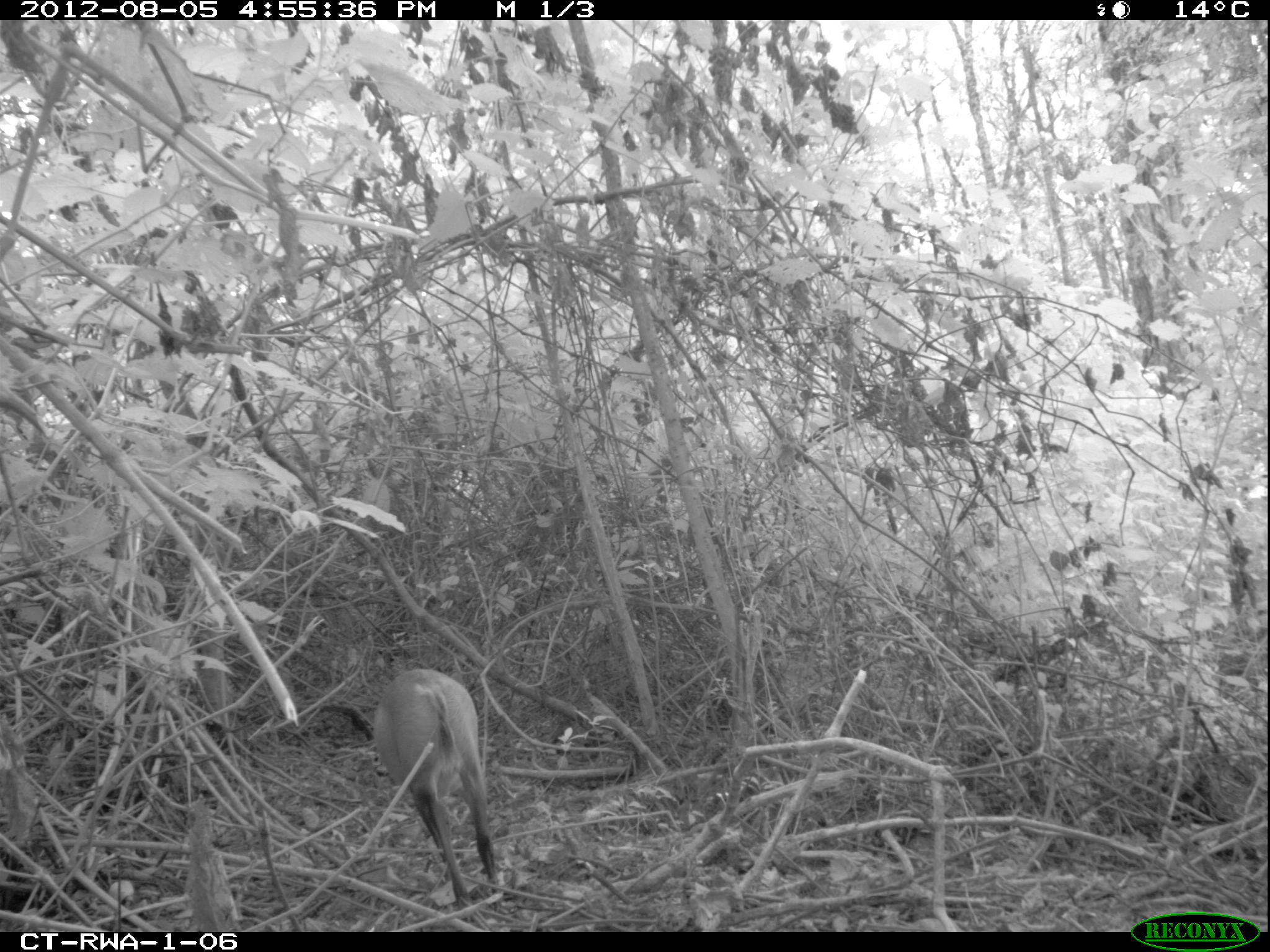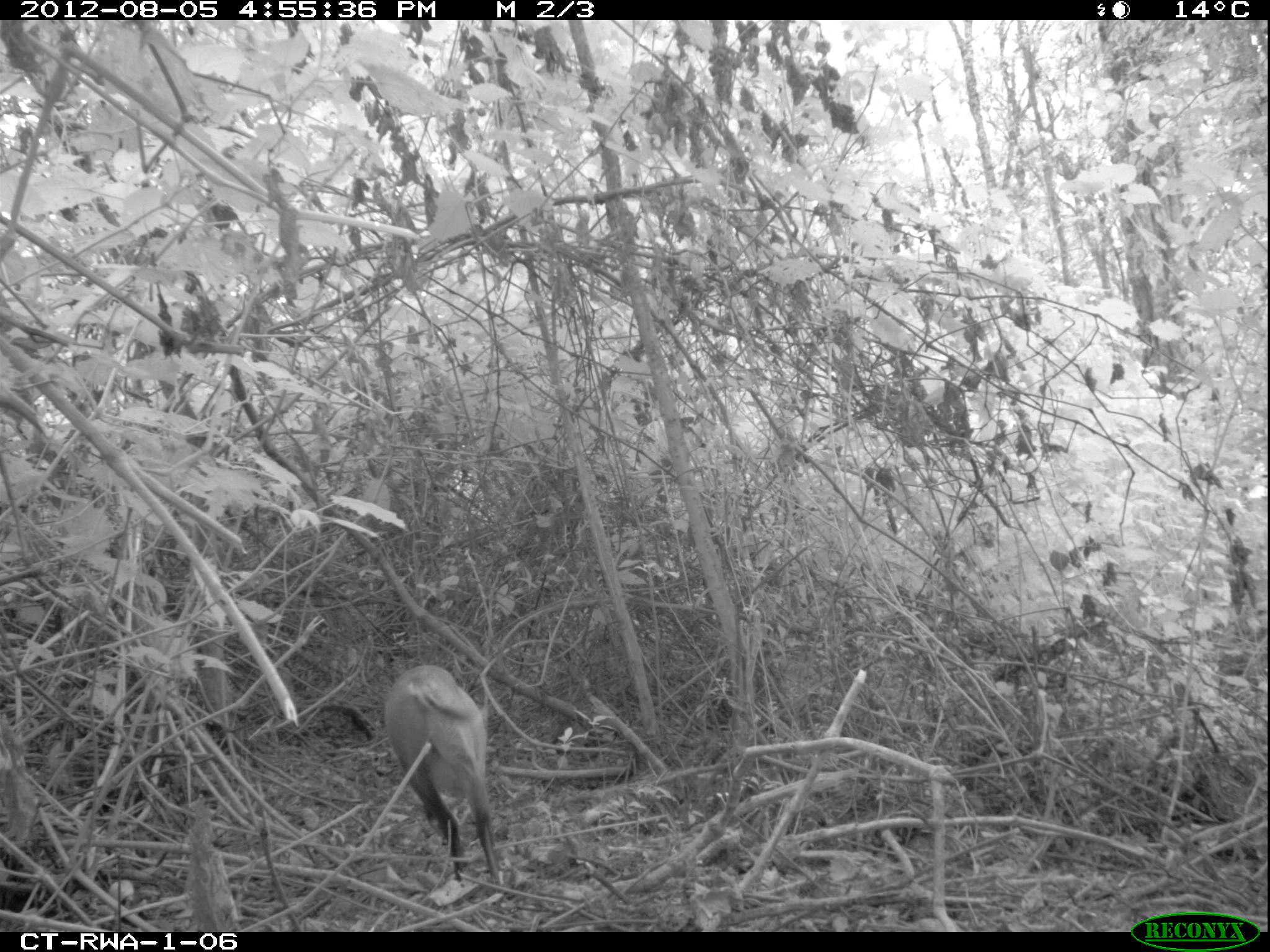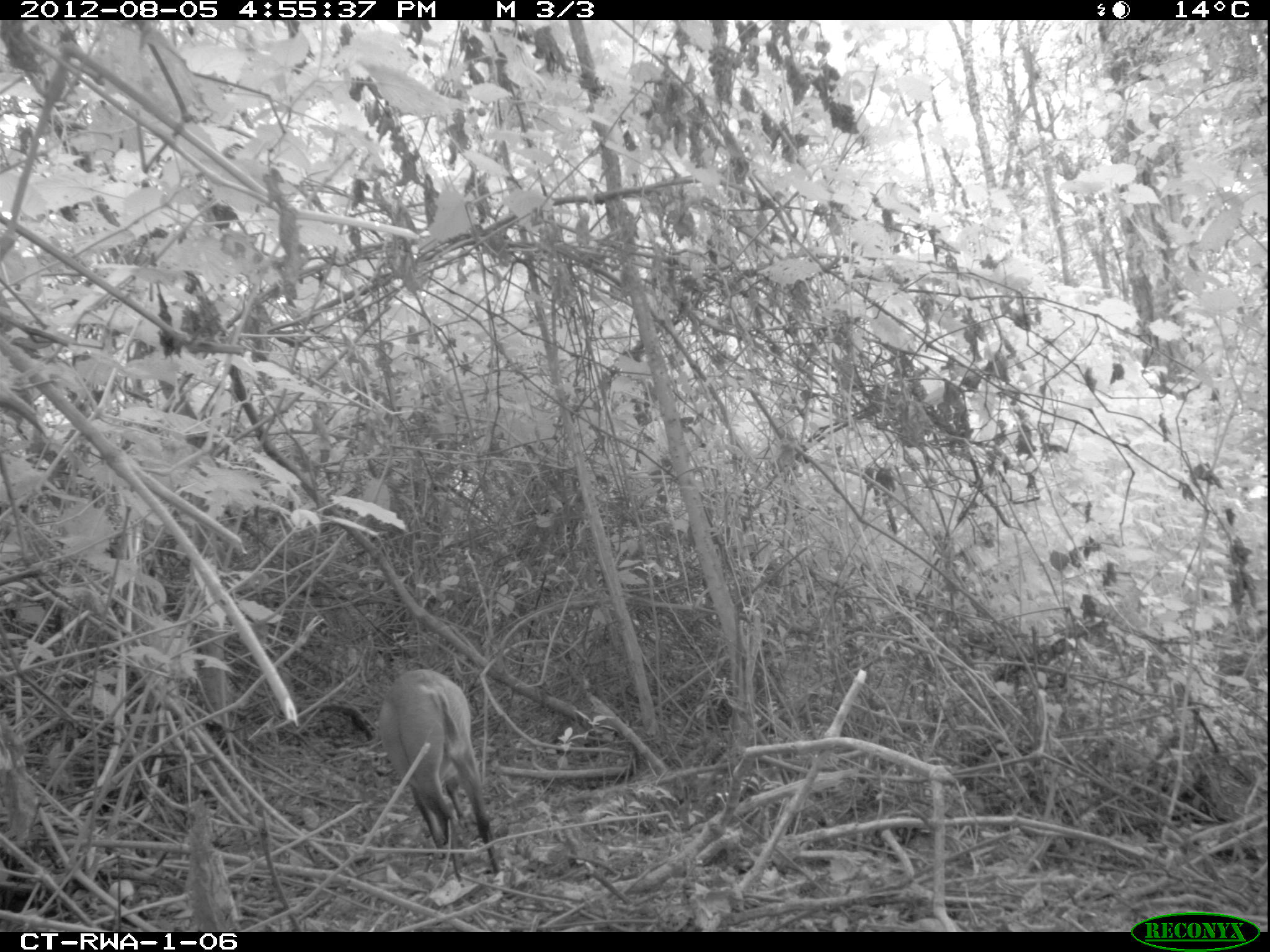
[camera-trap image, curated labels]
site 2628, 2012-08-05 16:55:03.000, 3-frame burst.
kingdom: Animalia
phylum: Chordata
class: Mammalia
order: Artiodactyla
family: Bovidae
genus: Cephalophus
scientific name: Cephalophus nigrifrons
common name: black-fronted duiker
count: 1